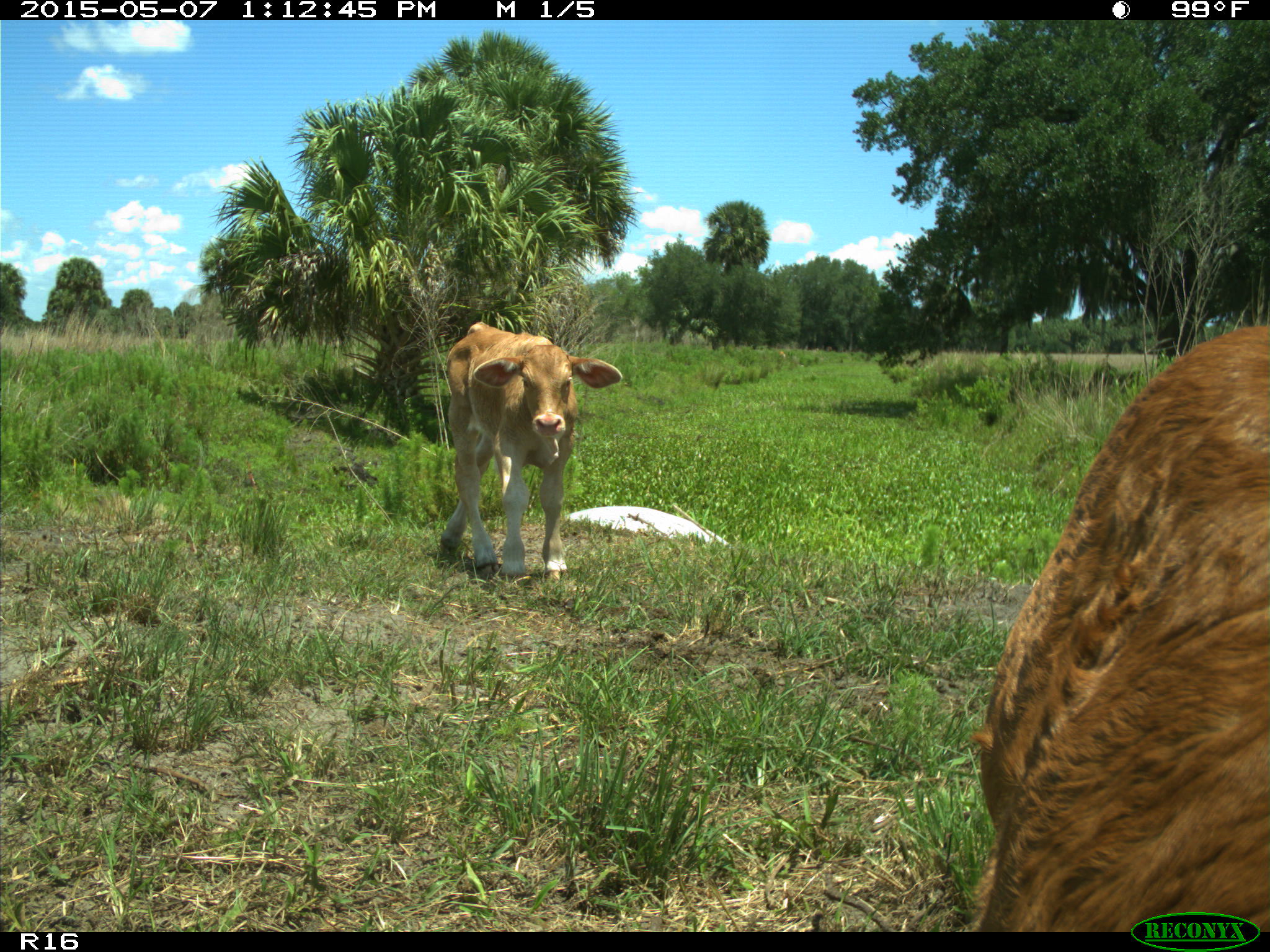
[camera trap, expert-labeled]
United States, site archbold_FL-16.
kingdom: Animalia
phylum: Chordata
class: Mammalia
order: Artiodactyla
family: Bovidae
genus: Bos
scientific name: Bos taurus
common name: domestic cow